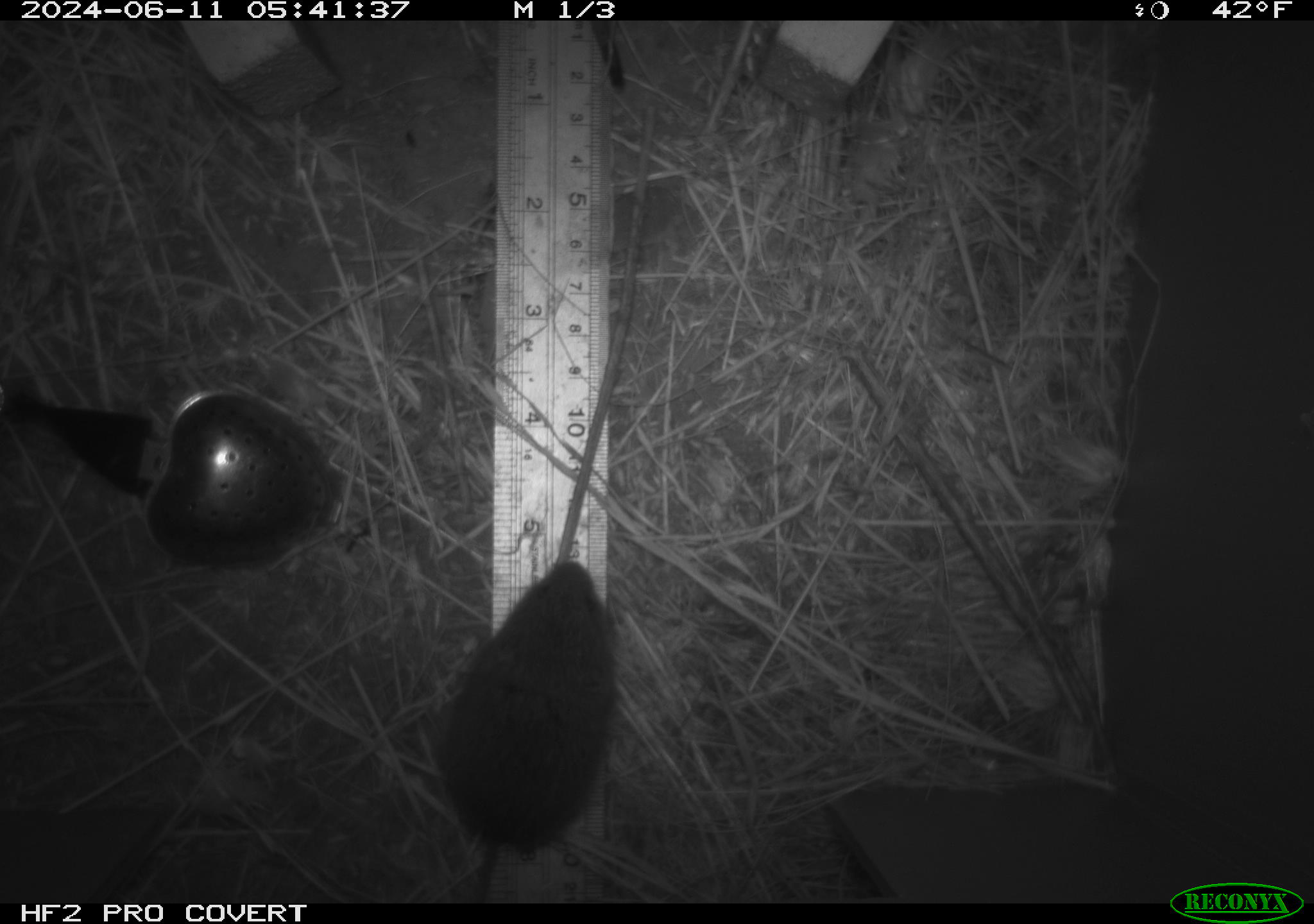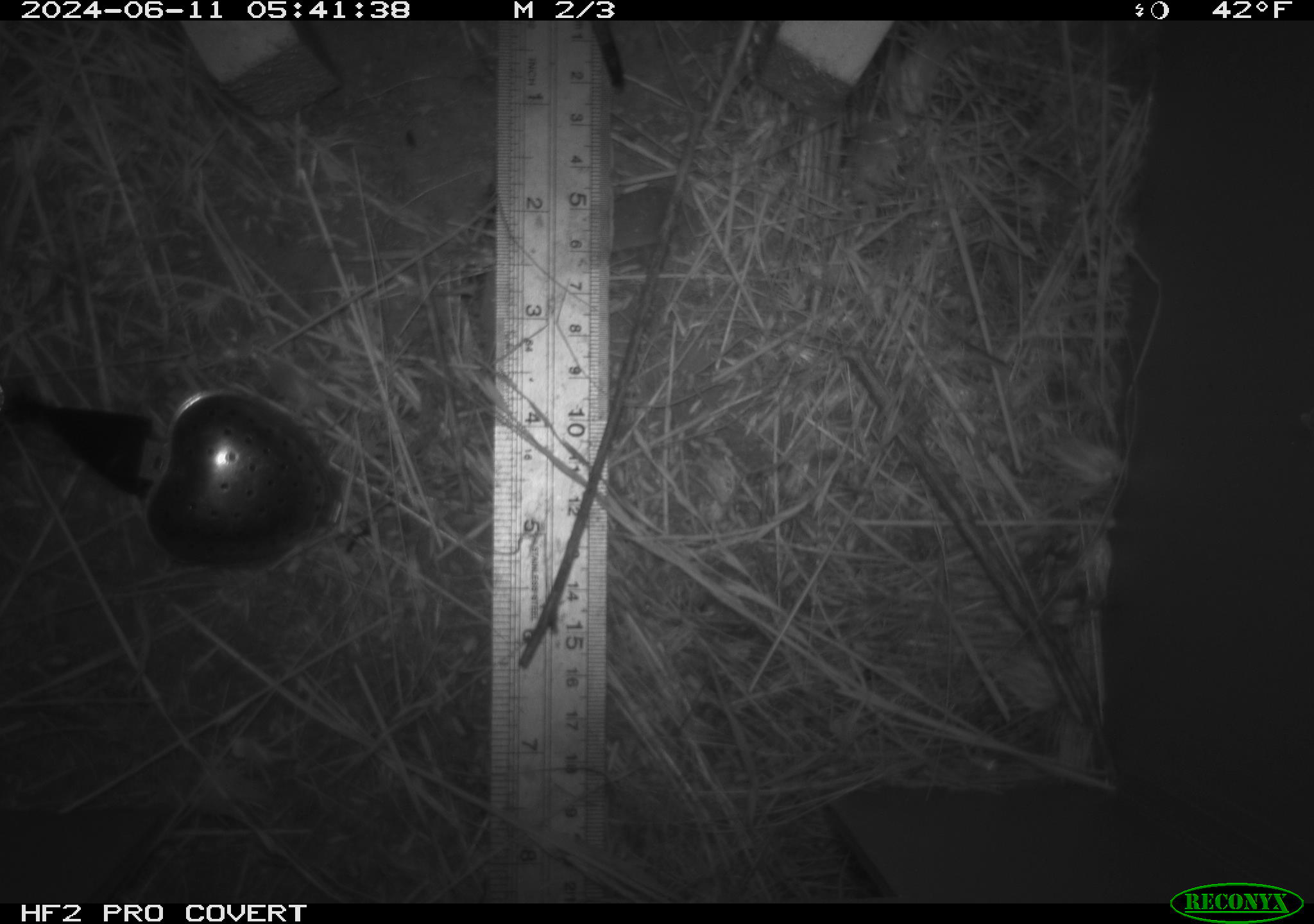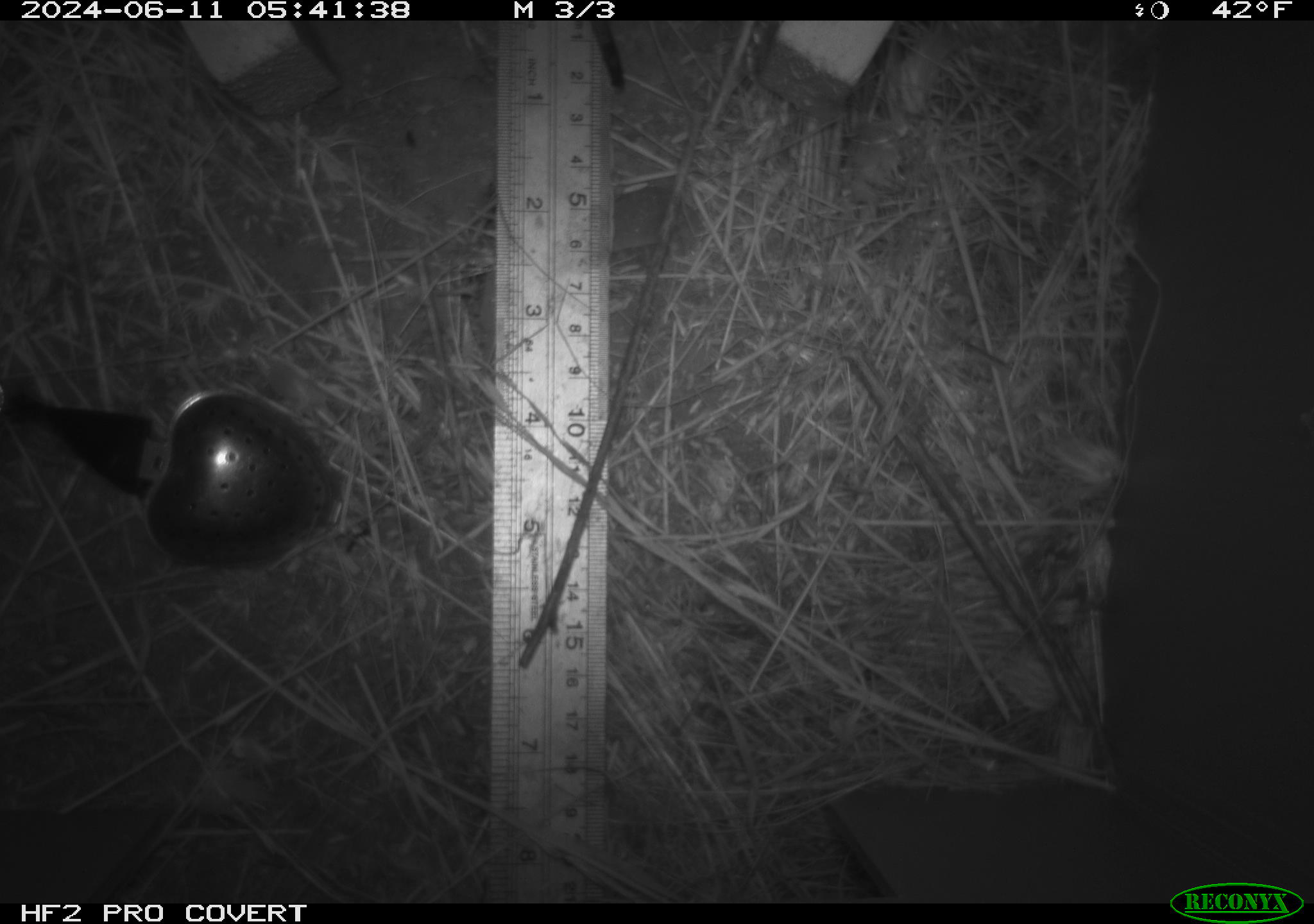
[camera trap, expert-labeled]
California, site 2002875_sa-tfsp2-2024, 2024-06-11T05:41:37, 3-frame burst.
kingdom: Animalia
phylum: Chordata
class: Mammalia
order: Rodentia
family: Cricetidae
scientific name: Arvicolinae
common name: voles, lemmings, and muskrats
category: arvicolinae subfamily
Arvicolinae subfamily (voles, lemmings, and muskrats) (Arvicolinae).